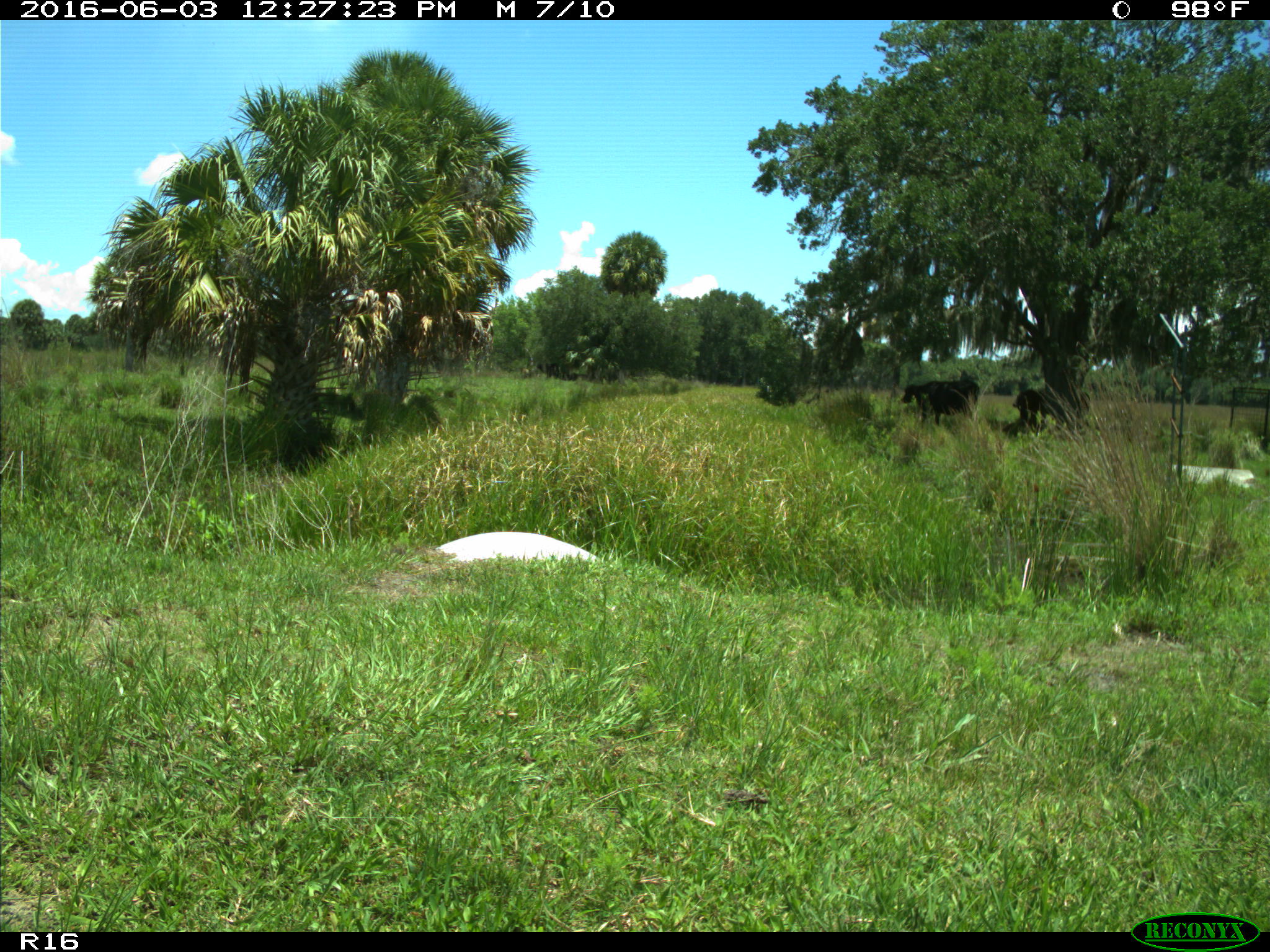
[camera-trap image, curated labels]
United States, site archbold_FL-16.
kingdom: Animalia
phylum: Chordata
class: Mammalia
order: Artiodactyla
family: Bovidae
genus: Bos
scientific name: Bos taurus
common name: domestic cow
Bos taurus (domestic cow).